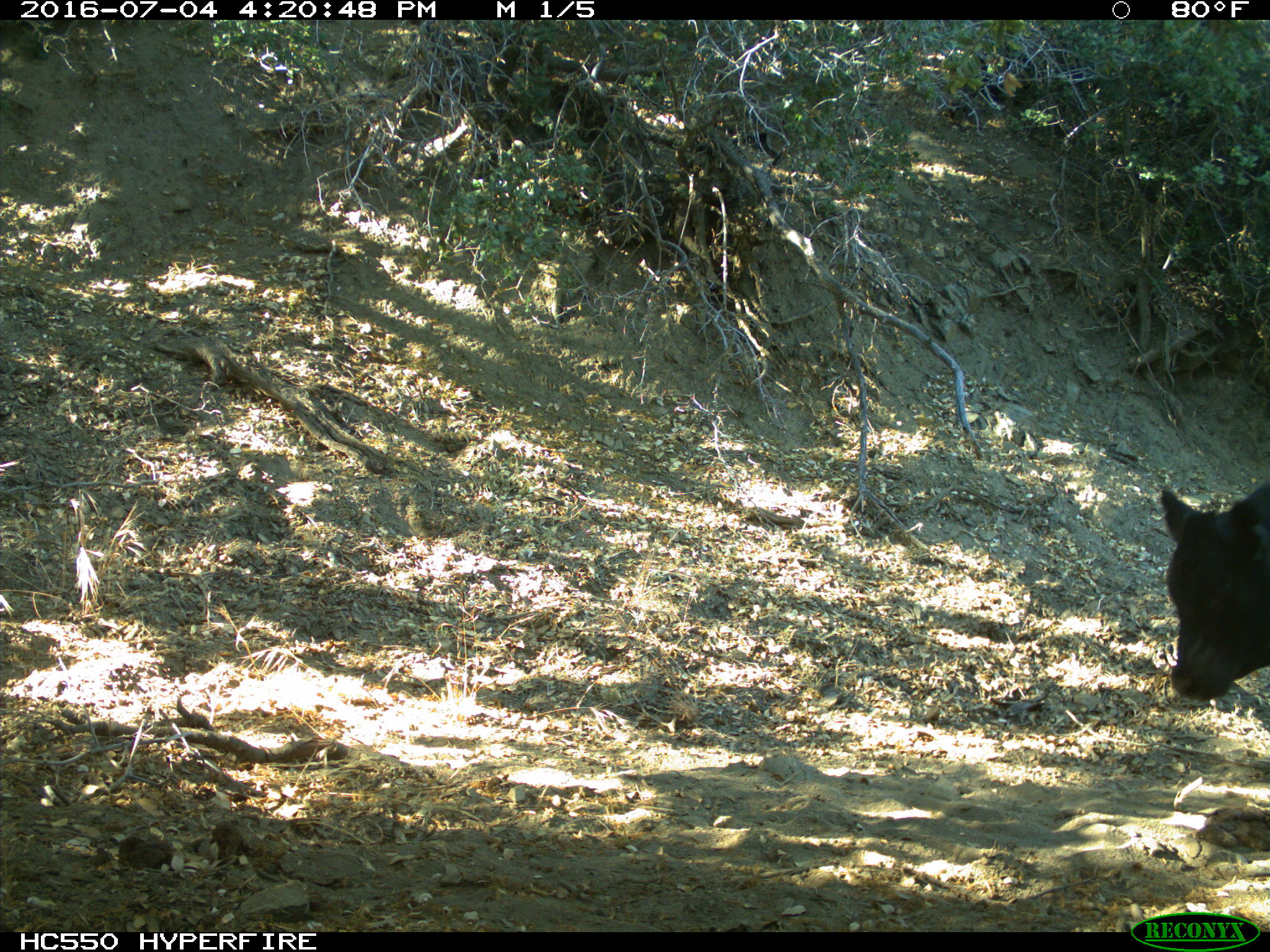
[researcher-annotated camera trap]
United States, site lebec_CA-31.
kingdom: Animalia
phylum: Chordata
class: Mammalia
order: Artiodactyla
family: Bovidae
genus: Bos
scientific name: Bos taurus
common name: domestic cow